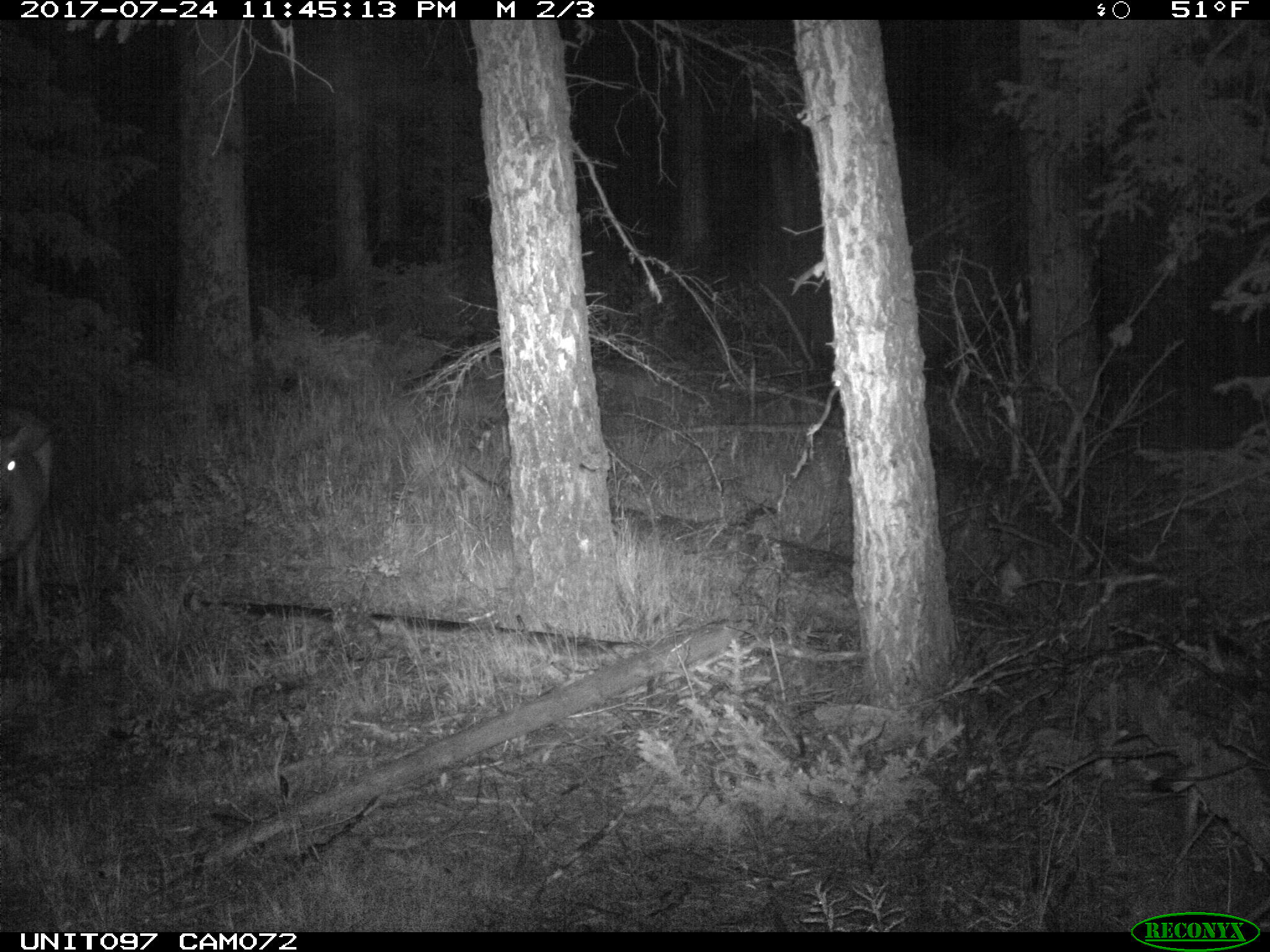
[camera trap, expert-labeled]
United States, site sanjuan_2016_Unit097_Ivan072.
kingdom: Animalia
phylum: Chordata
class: Mammalia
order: Artiodactyla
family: Cervidae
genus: Odocoileus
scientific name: Odocoileus hemionus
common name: mule deer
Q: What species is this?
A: Odocoileus hemionus (mule deer).